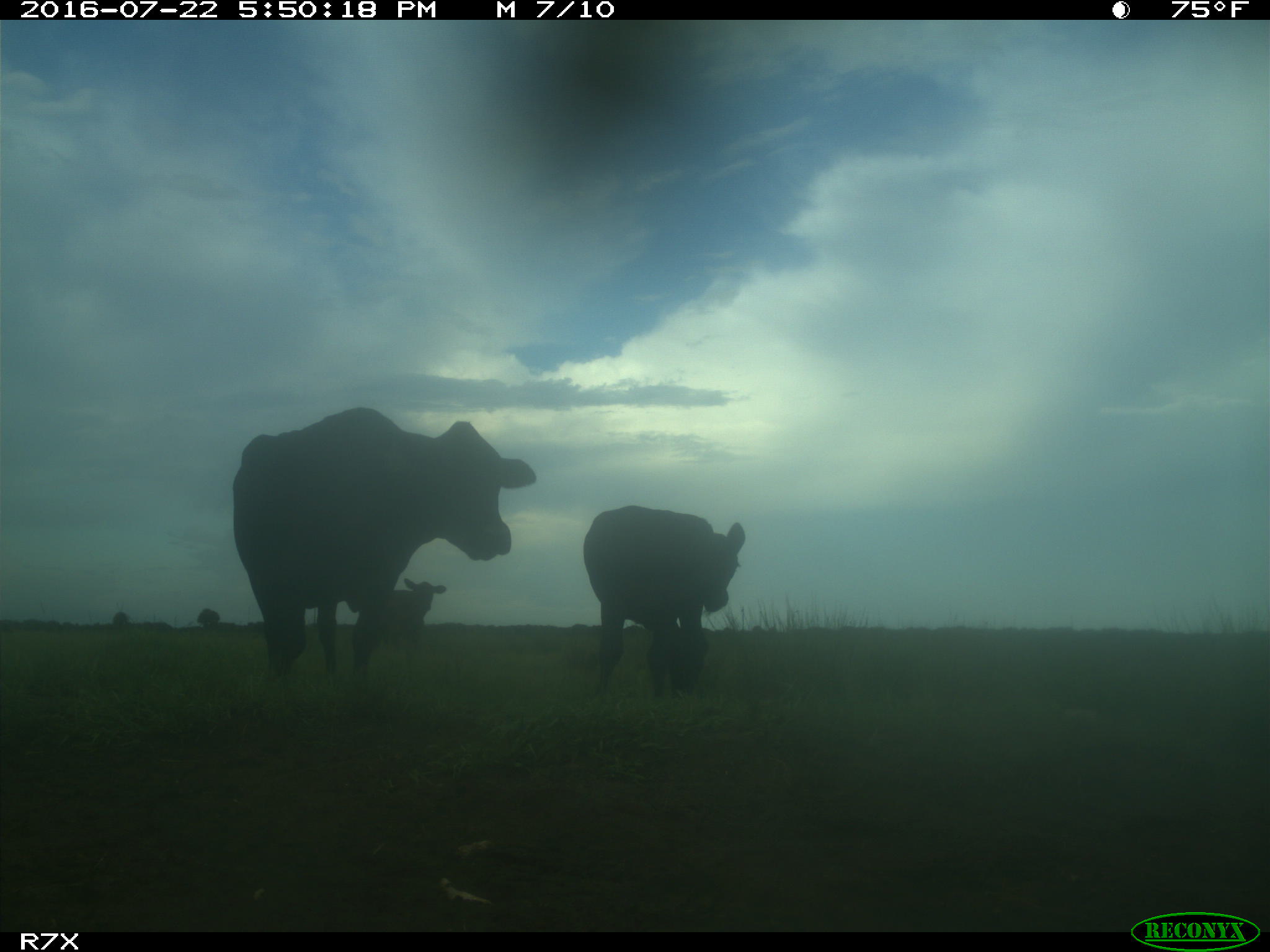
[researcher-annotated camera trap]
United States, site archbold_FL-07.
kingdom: Animalia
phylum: Chordata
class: Mammalia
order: Artiodactyla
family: Bovidae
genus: Bos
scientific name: Bos taurus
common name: domestic cow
Bos taurus (domestic cow).